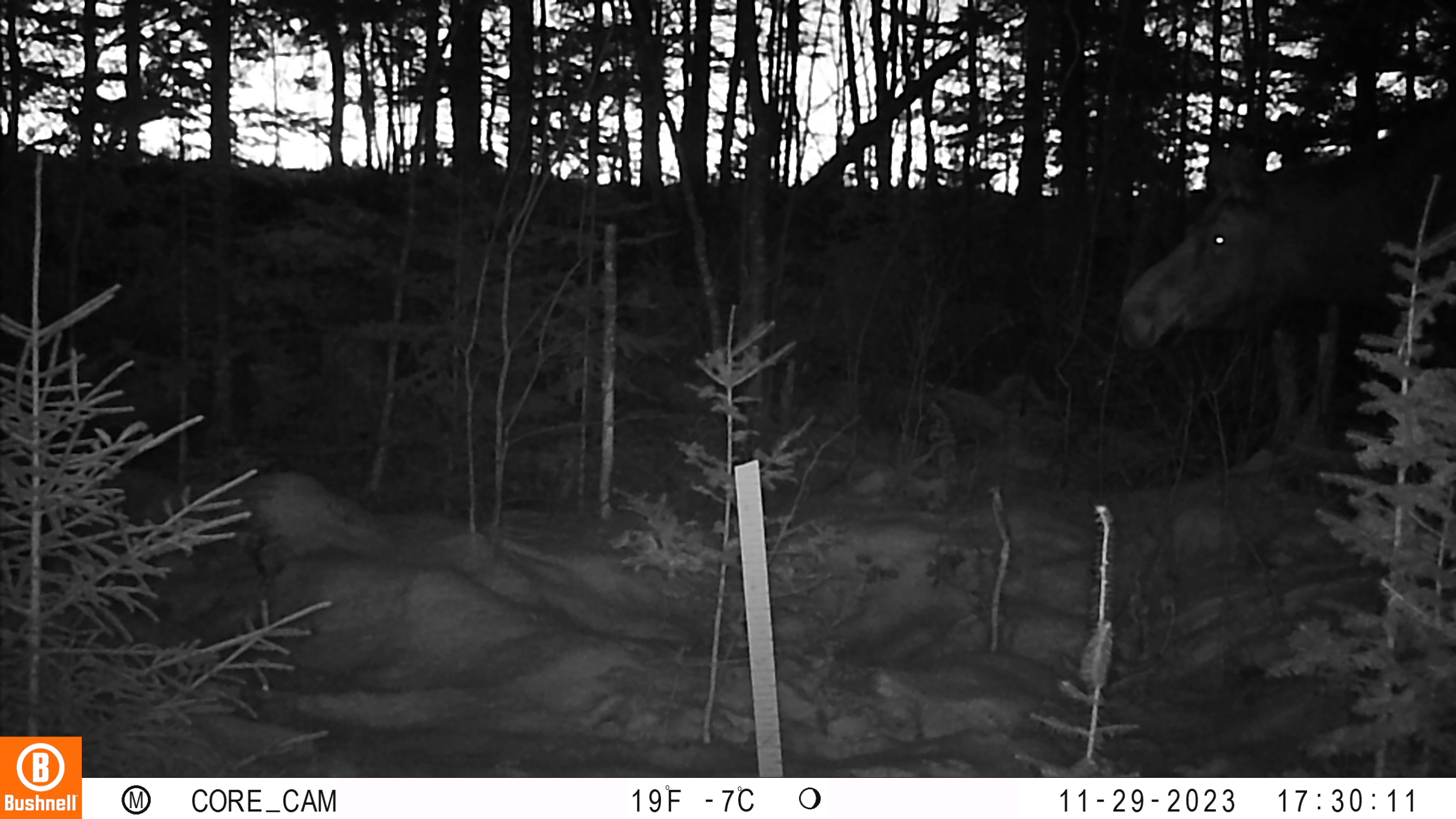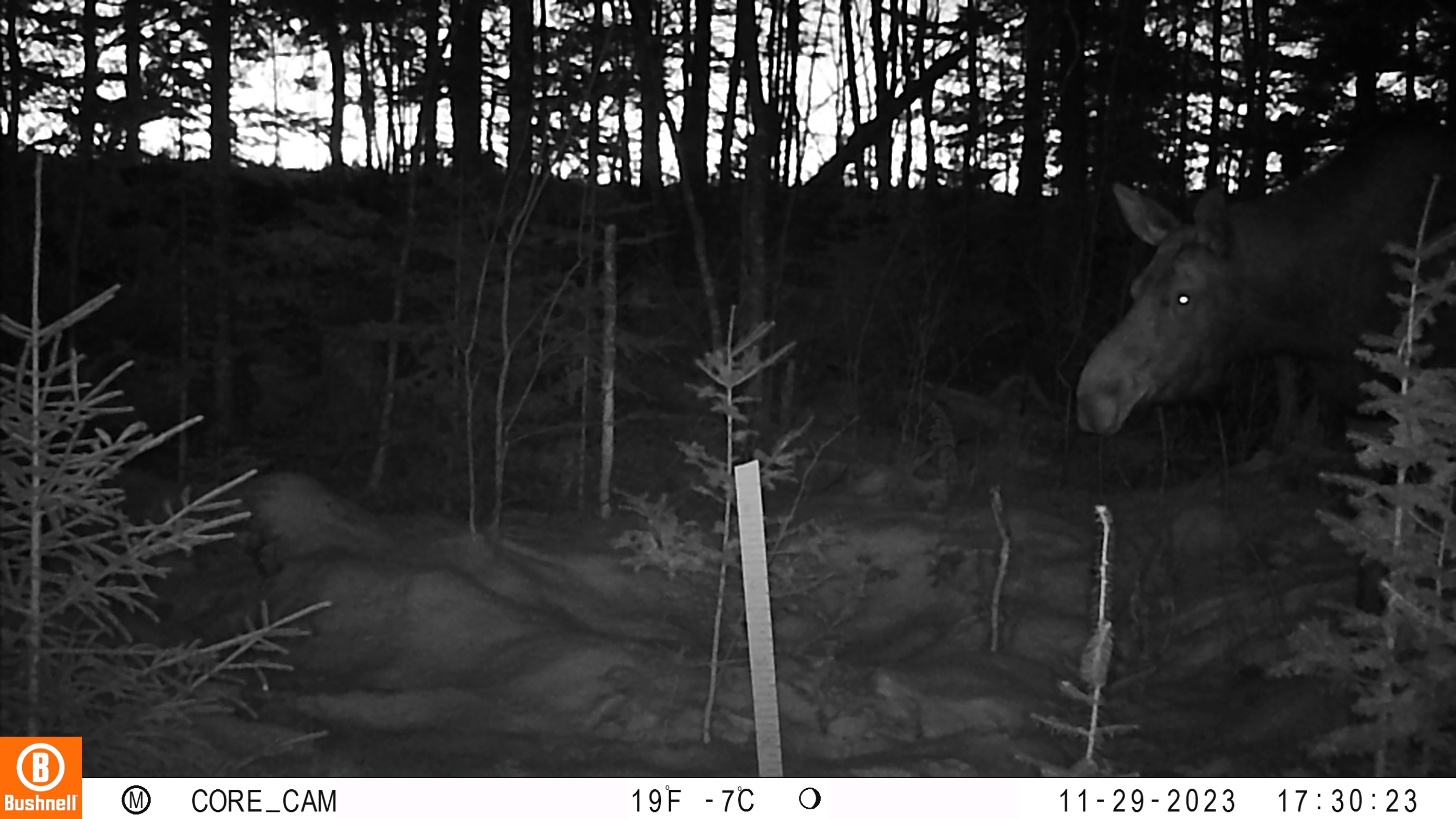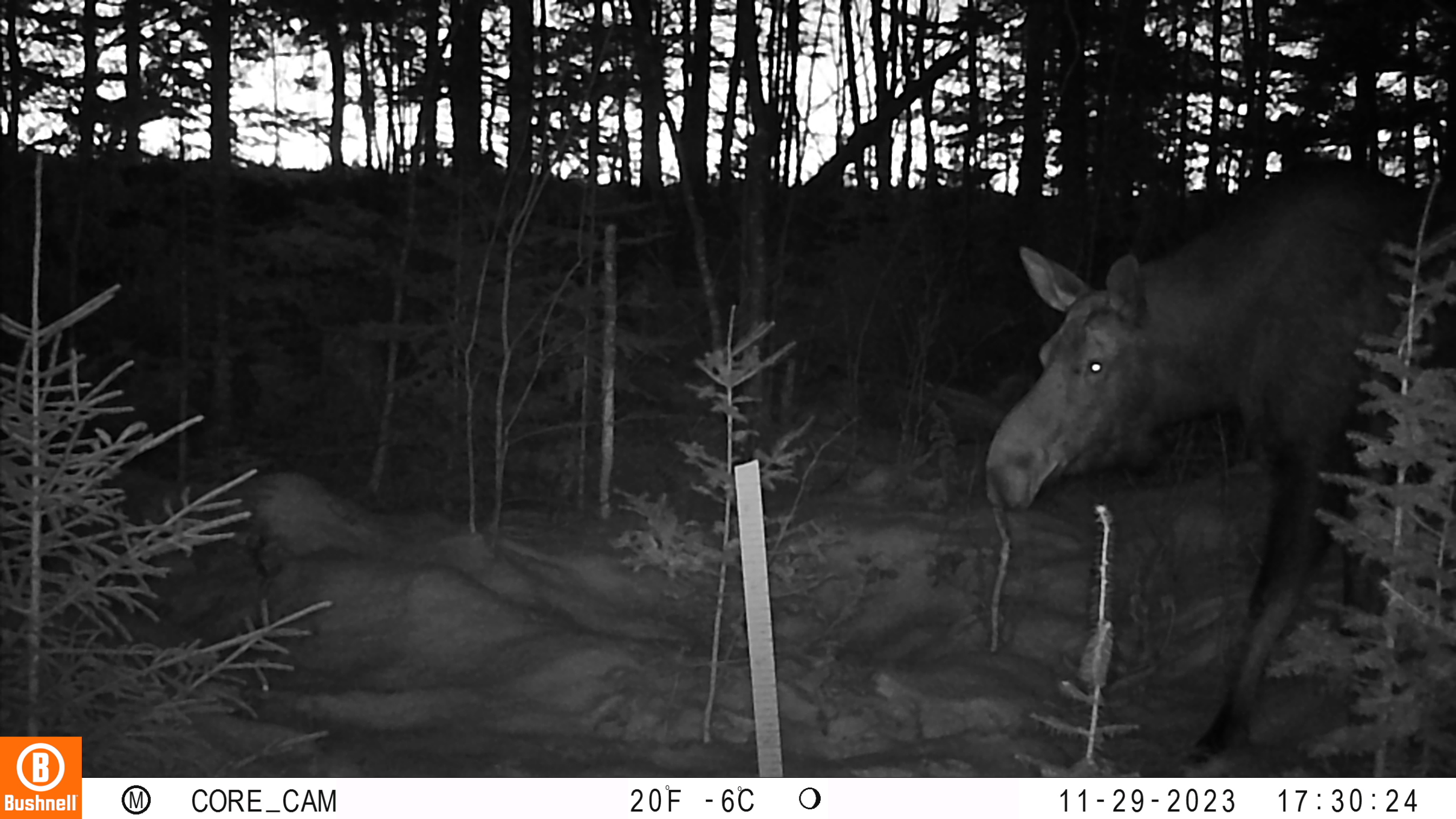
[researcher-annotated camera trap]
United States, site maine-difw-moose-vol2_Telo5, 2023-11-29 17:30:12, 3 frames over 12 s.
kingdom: Animalia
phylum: Chordata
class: Mammalia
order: Artiodactyla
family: Cervidae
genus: Alces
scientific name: Alces alces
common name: moose